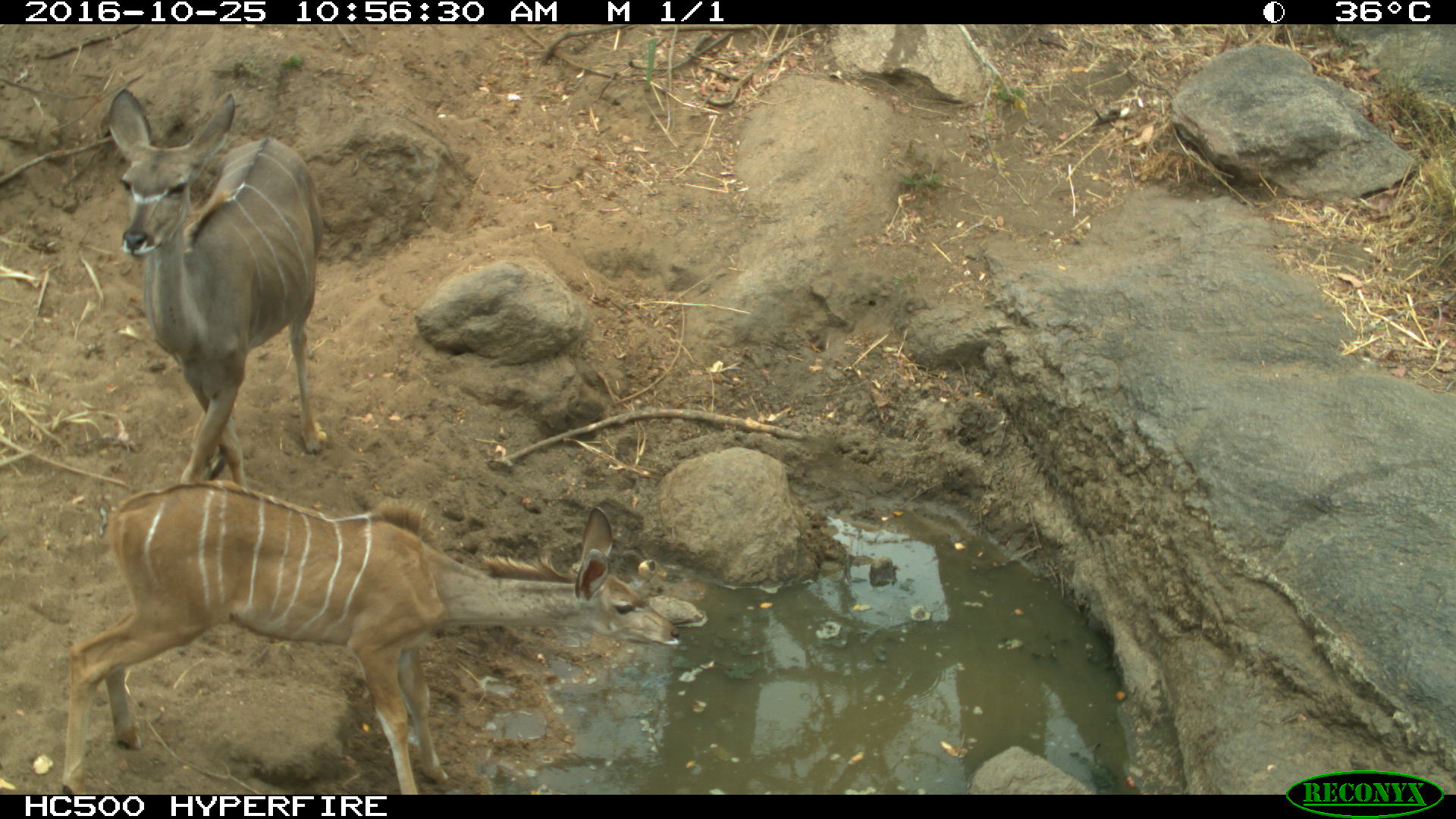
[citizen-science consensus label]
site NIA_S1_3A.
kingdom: Animalia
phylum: Chordata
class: Mammalia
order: Artiodactyla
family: Bovidae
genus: Tragelaphus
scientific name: Tragelaphus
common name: kudu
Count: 2.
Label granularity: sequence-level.